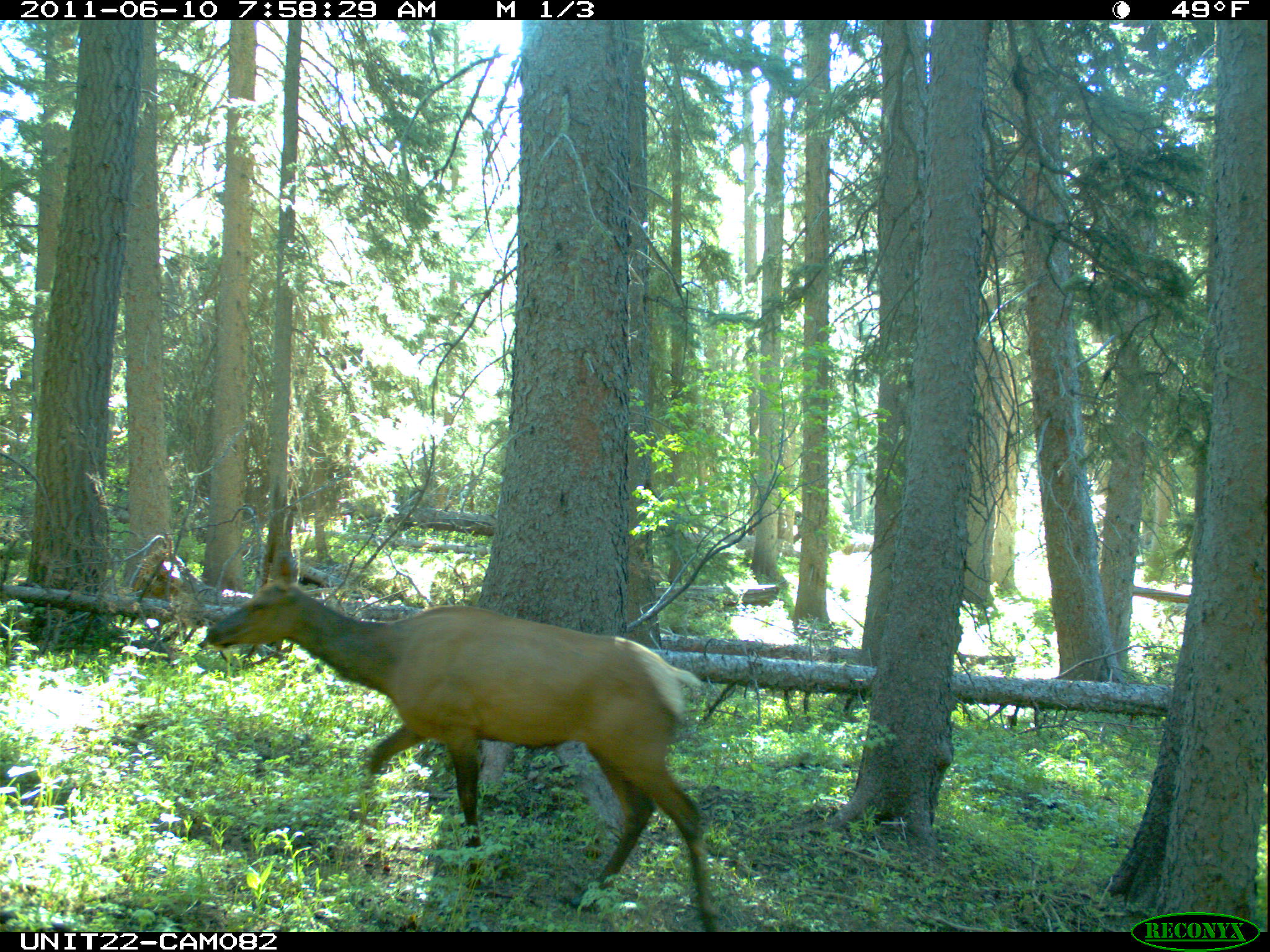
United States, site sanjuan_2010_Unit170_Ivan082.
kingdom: Animalia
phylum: Chordata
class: Mammalia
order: Artiodactyla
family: Cervidae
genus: Cervus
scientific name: Cervus elaphus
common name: red deer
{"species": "Cervus elaphus (red deer)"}